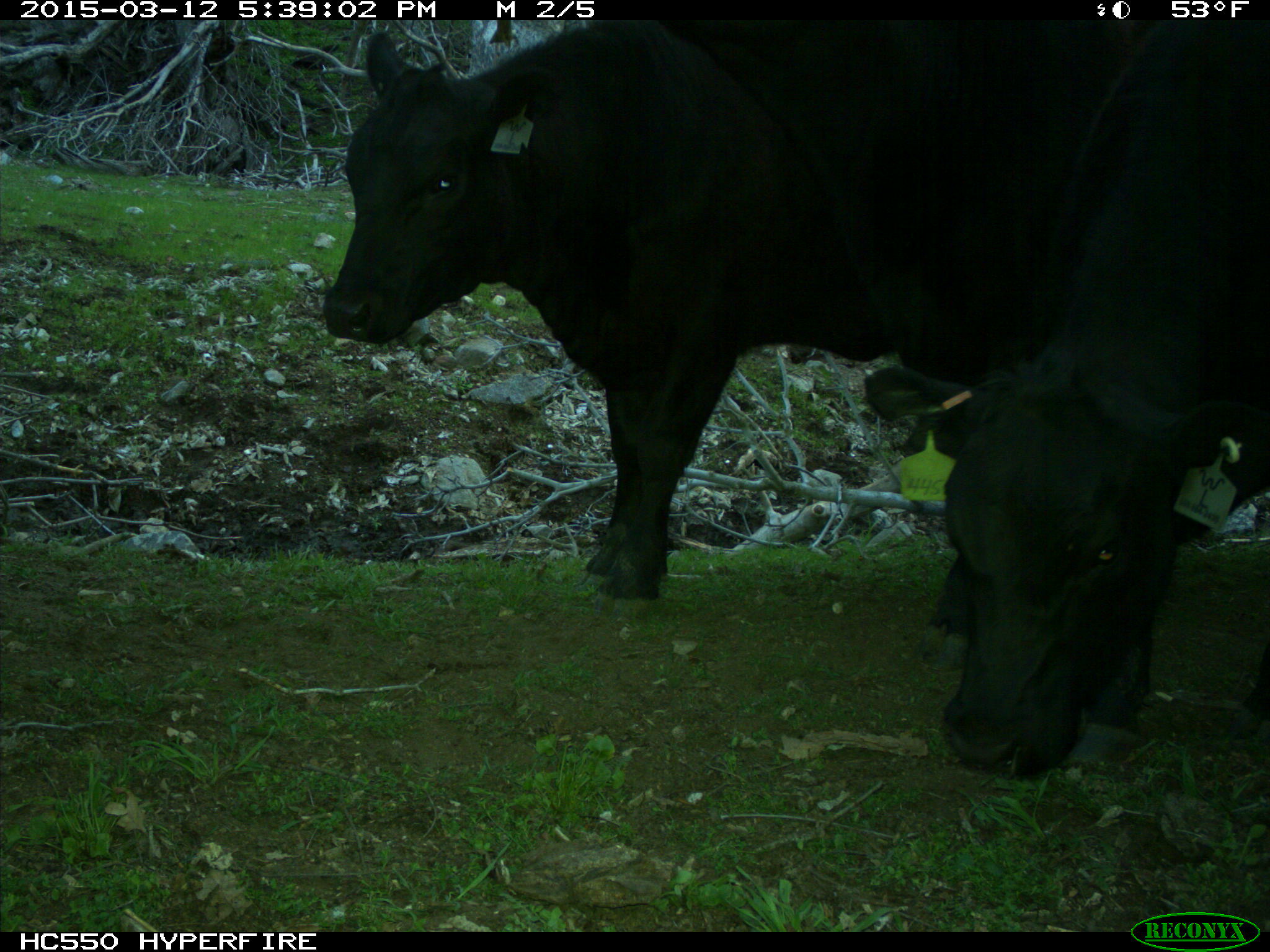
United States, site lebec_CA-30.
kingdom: Animalia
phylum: Chordata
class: Mammalia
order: Artiodactyla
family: Bovidae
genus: Bos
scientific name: Bos taurus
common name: domestic cow